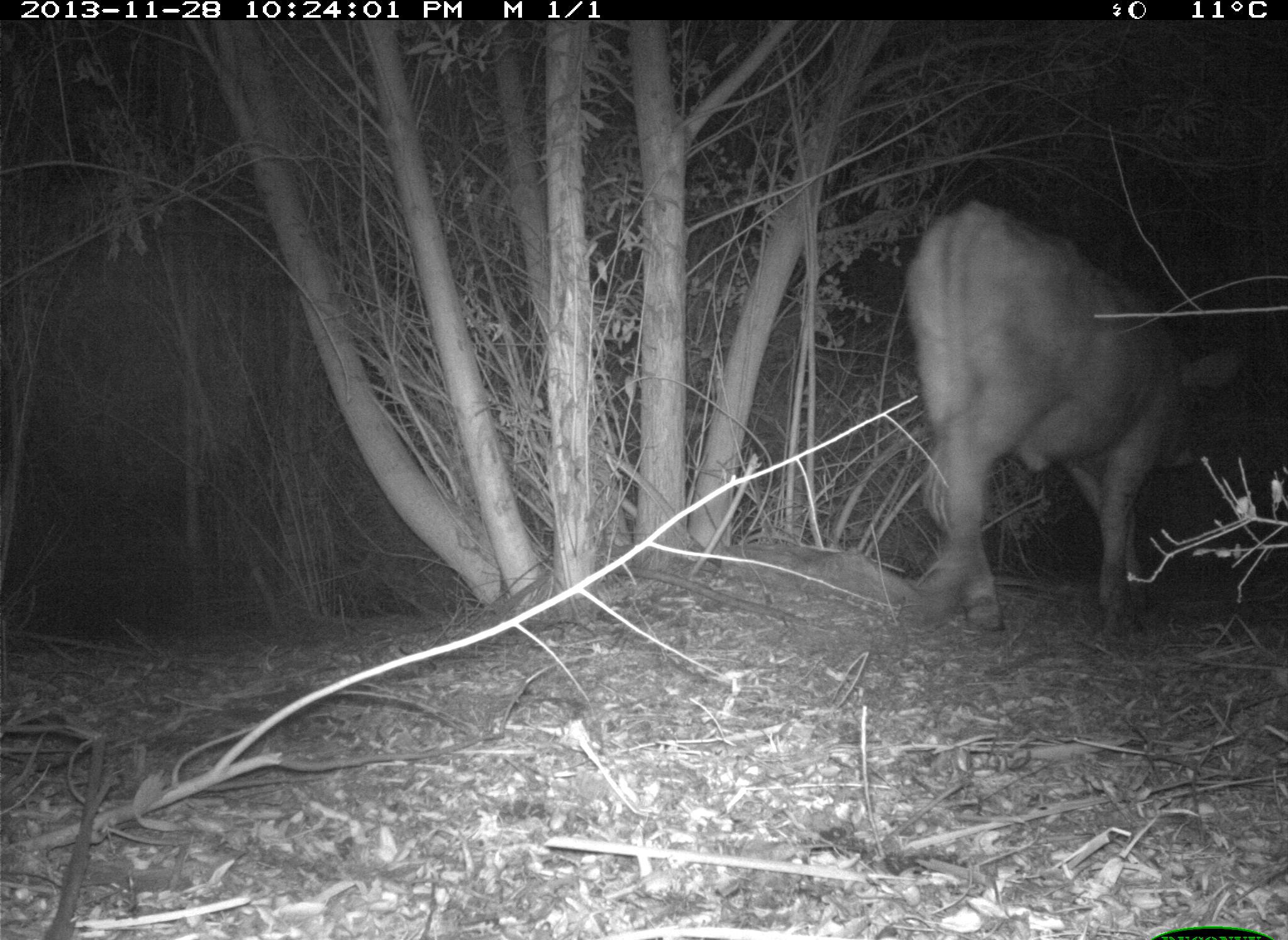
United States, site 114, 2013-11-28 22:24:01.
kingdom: Animalia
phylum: Chordata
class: Mammalia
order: Artiodactyla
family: Bovidae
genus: Bos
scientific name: Bos taurus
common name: cow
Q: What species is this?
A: Cow (Bos taurus).